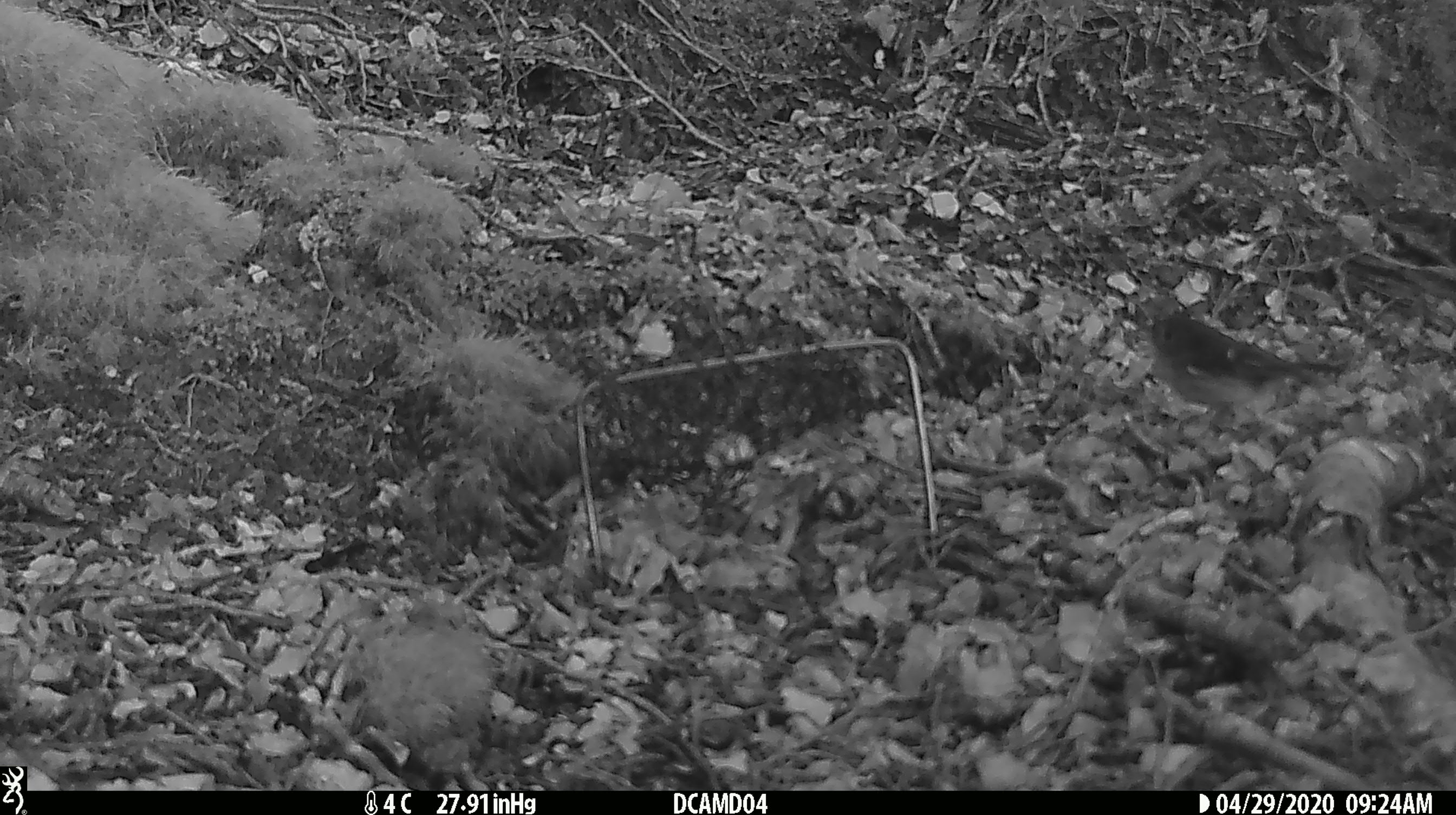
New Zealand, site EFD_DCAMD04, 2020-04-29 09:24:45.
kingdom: Animalia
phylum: Chordata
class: Aves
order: Passeriformes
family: Petroicidae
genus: Petroica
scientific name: Petroica macrocephala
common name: tomtit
Tomtit (Petroica macrocephala).